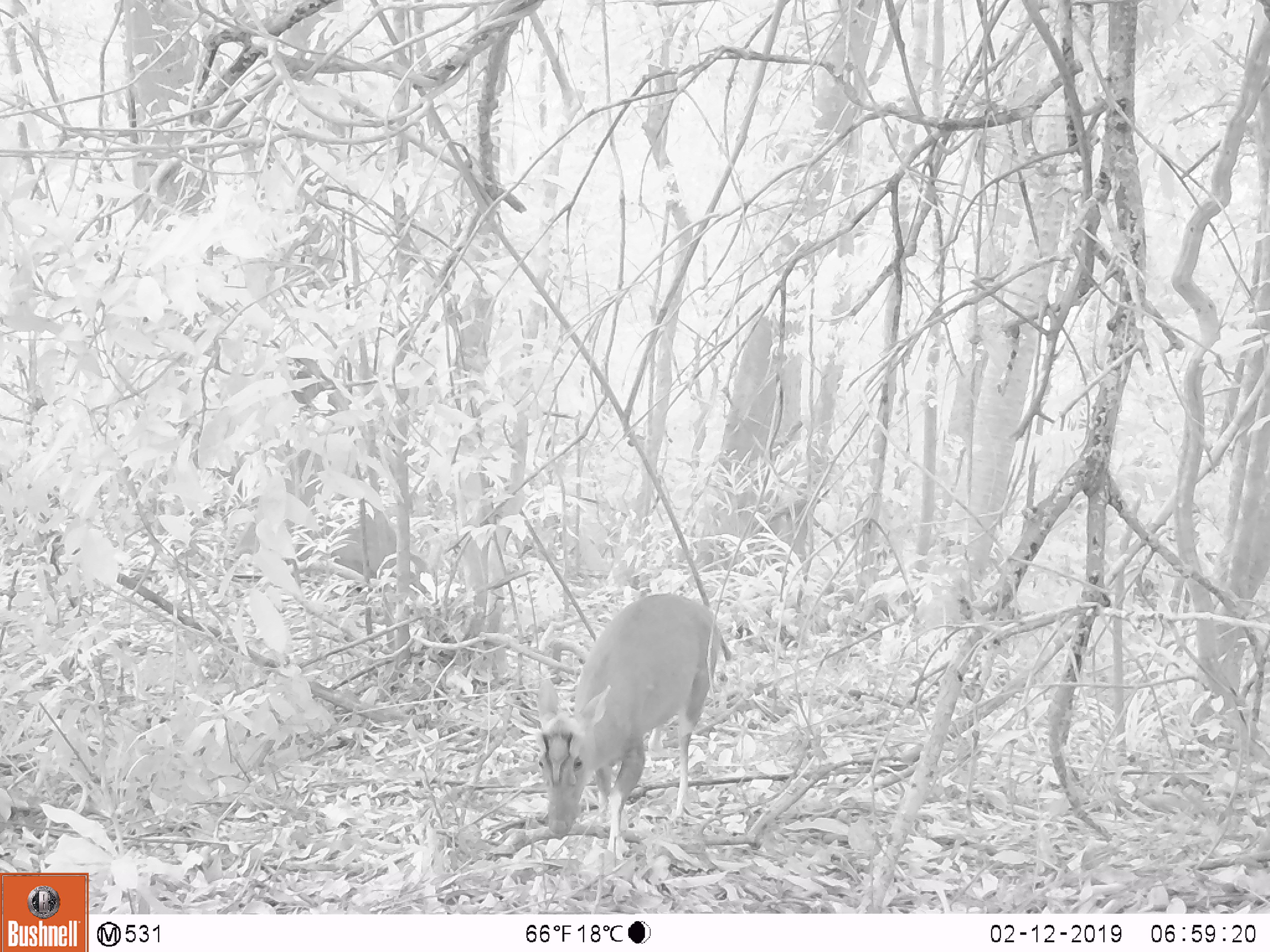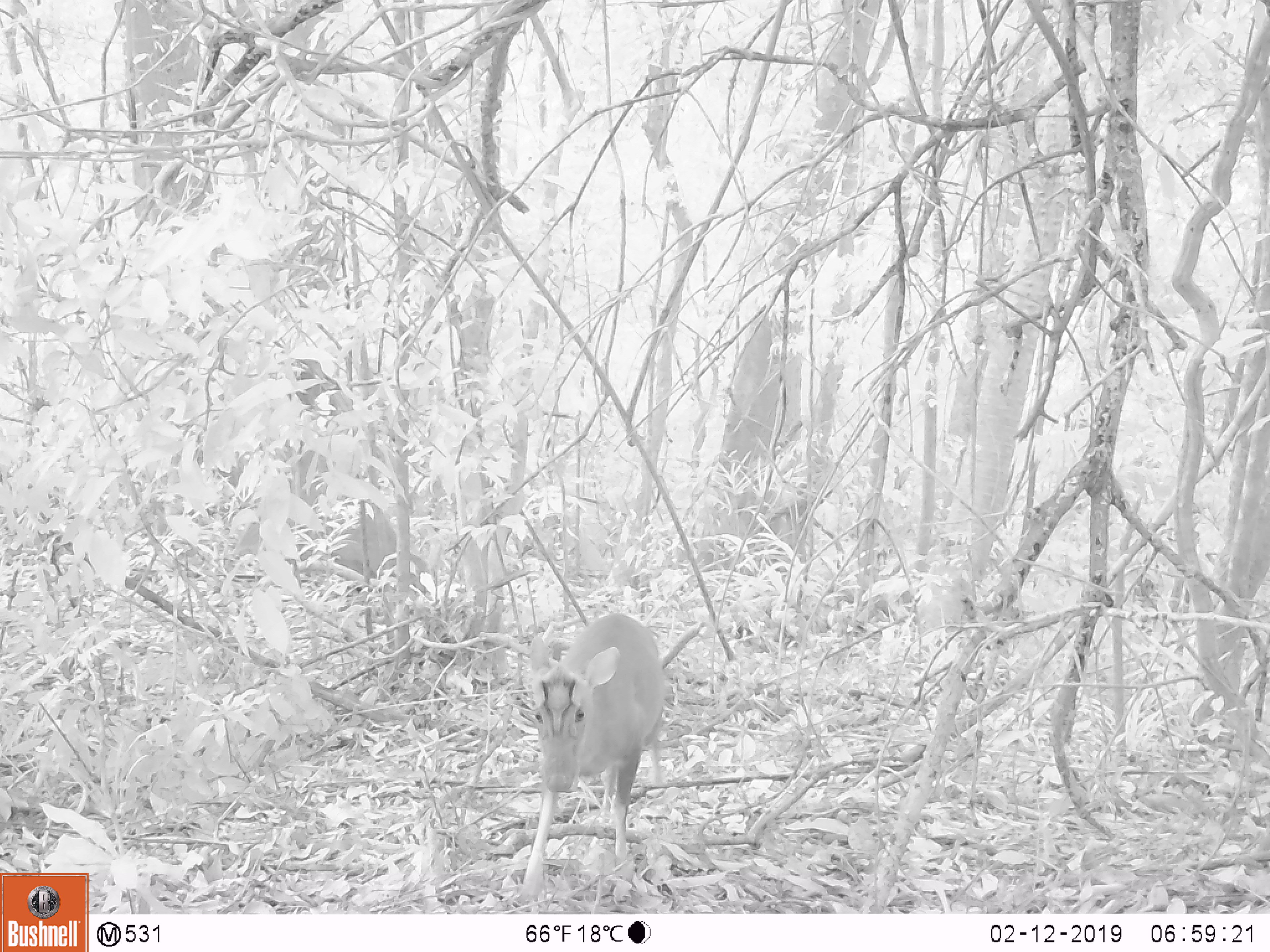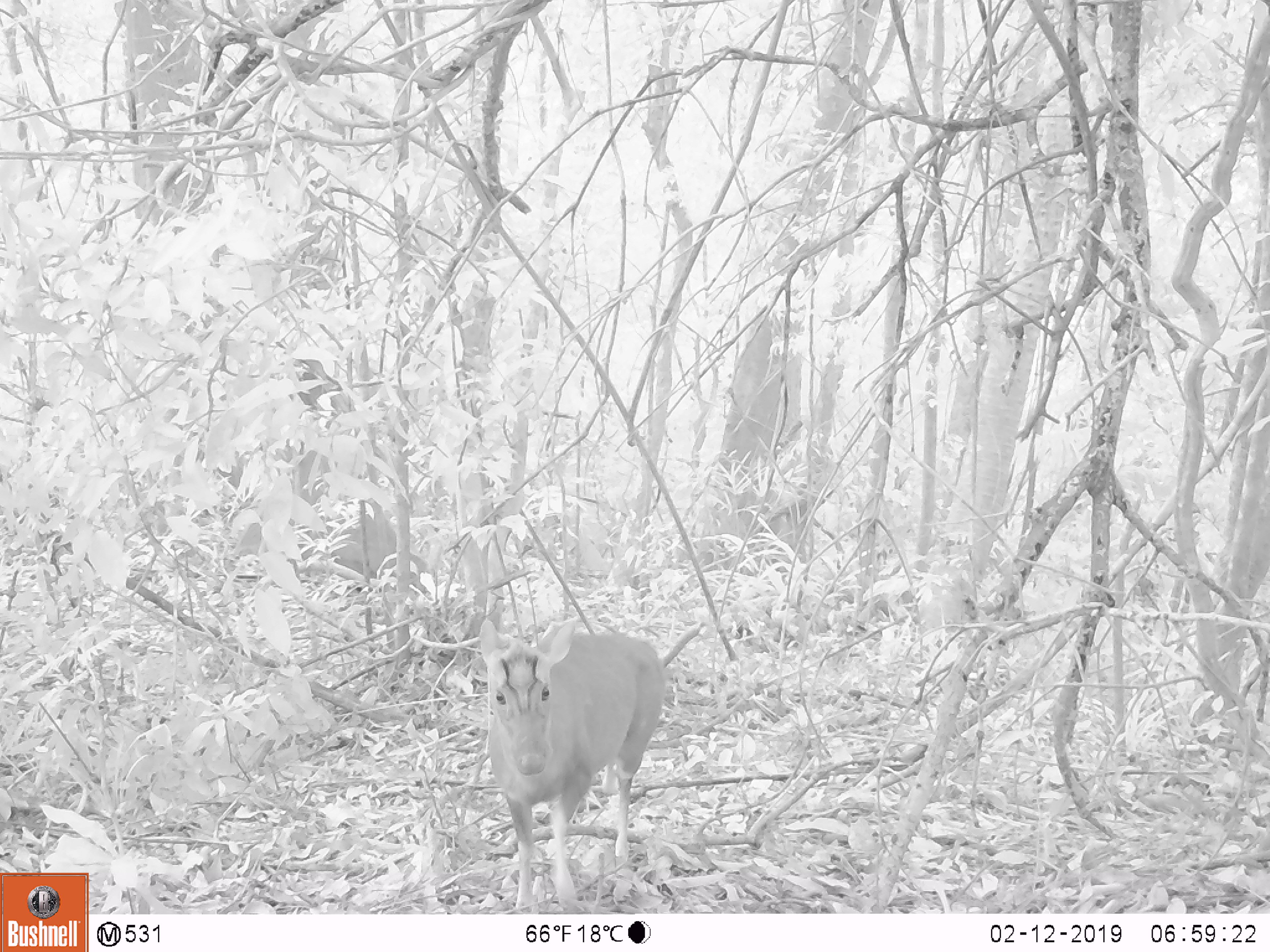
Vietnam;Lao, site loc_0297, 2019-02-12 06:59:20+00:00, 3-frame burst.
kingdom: Animalia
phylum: Chordata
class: Mammalia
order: Artiodactyla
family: Cervidae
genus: Muntiacus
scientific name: Muntiacus rooseveltorum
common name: roosevelt's muntjac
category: roosevelts muntjac group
Roosevelts muntjac group (roosevelt's muntjac) (Muntiacus rooseveltorum). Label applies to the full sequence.